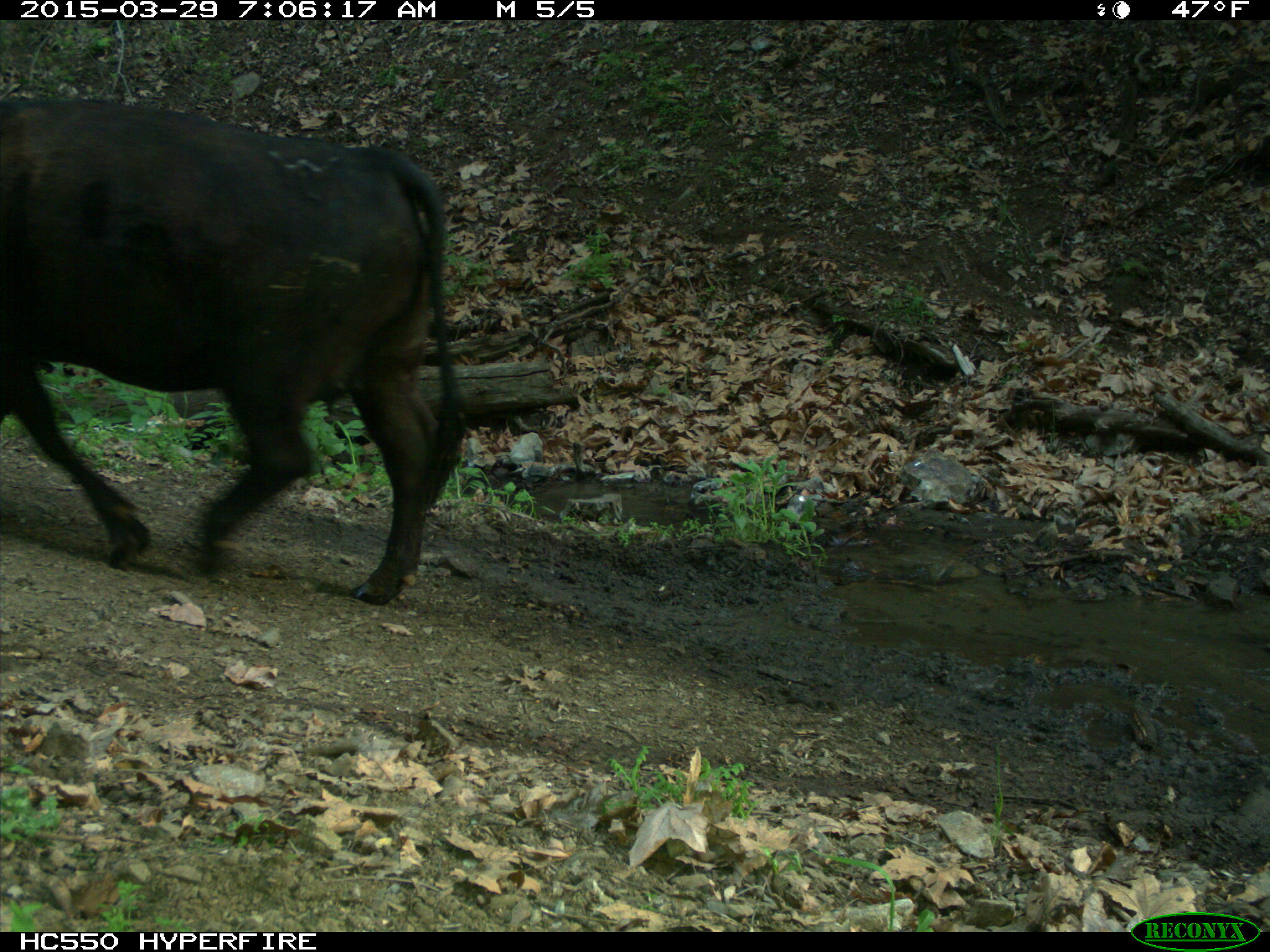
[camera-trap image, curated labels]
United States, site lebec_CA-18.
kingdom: Animalia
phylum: Chordata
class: Mammalia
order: Artiodactyla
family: Bovidae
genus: Bos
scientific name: Bos taurus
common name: domestic cow